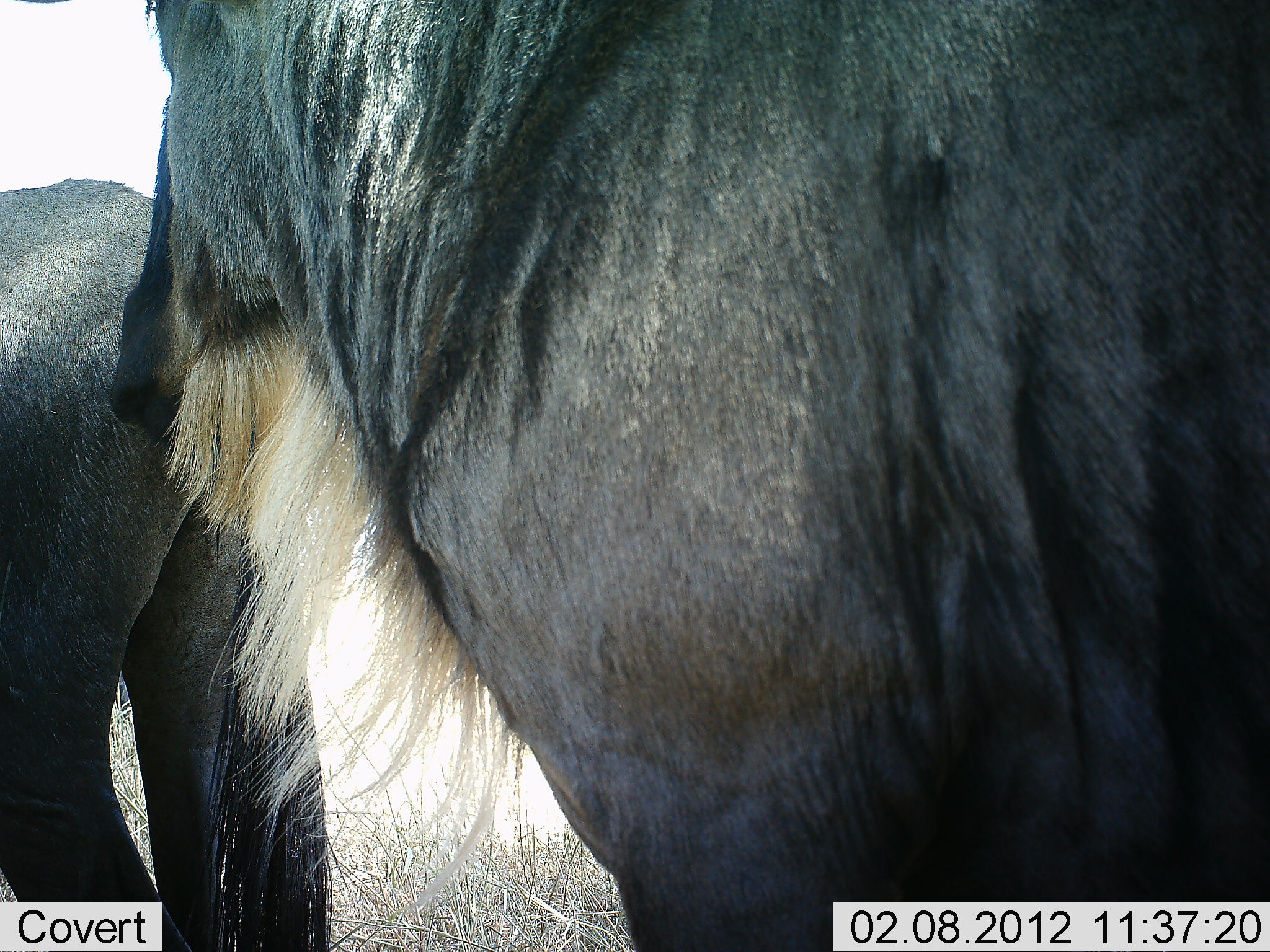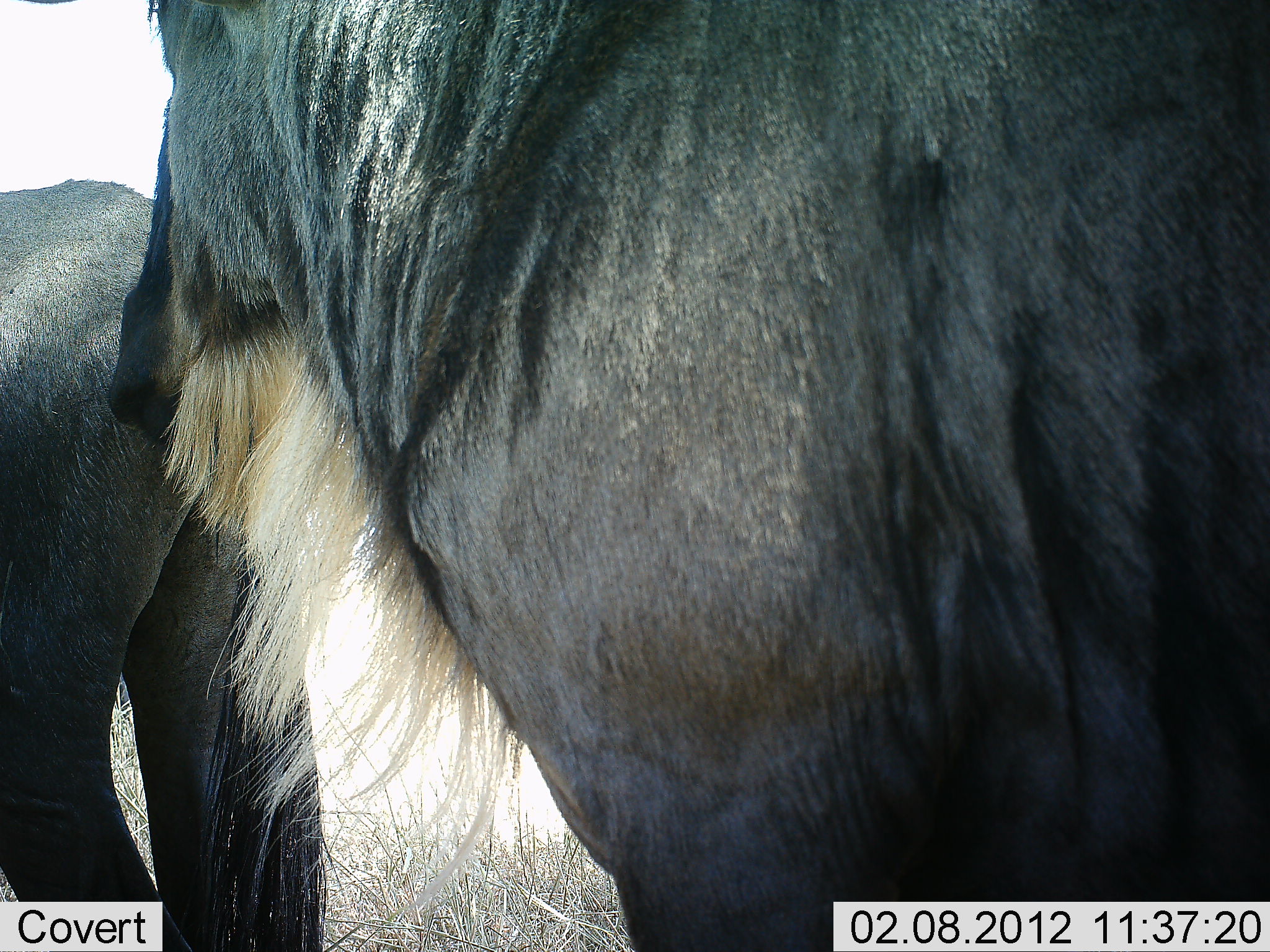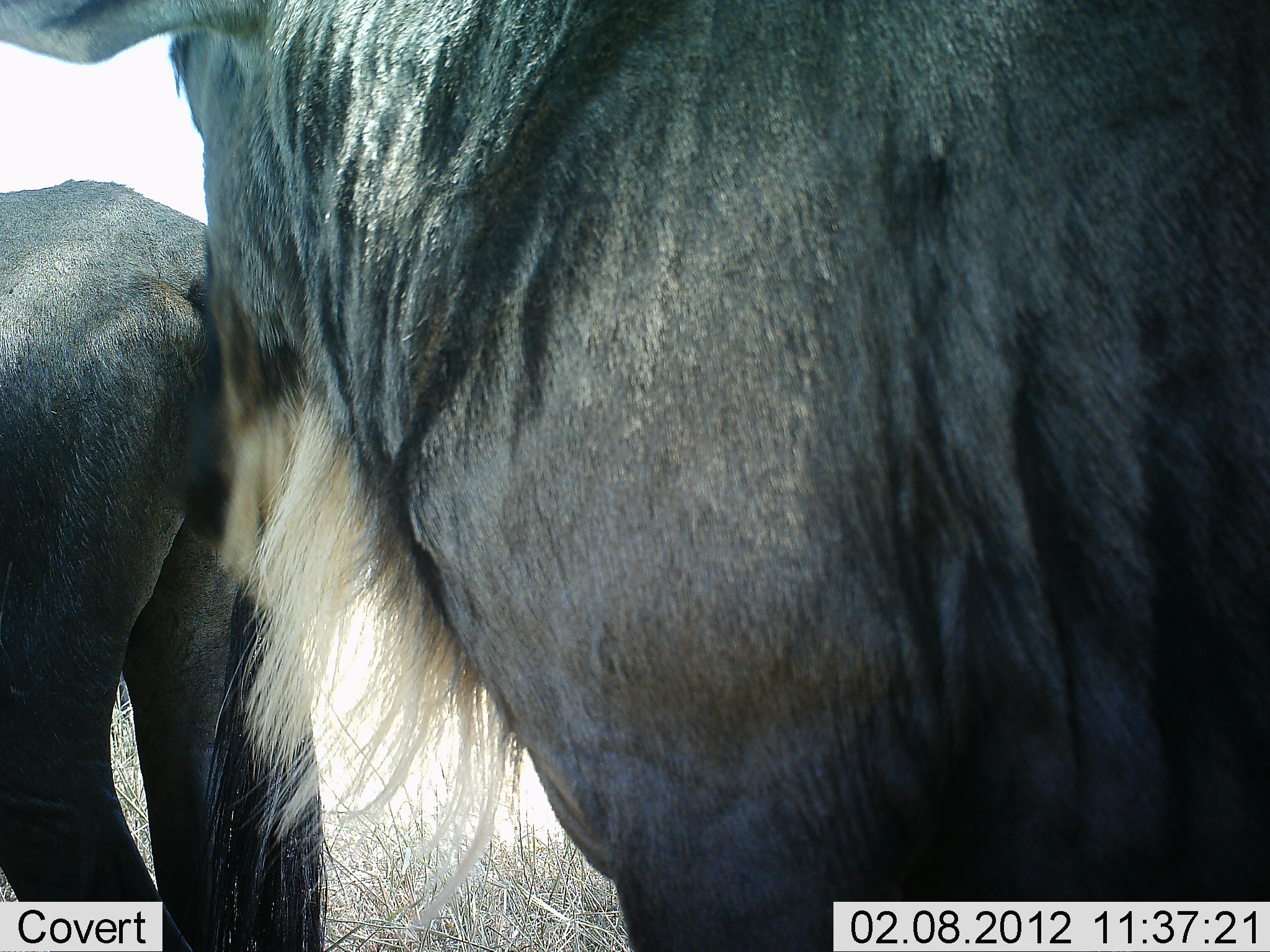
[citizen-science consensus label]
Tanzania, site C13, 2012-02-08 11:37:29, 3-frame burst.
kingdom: Animalia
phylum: Chordata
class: Mammalia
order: Artiodactyla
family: Bovidae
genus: Connochaetes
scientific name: Connochaetes taurinus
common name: blue wildebeest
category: wildebeest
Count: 2.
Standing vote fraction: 100%.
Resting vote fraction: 0%.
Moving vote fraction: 0%.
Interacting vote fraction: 0%.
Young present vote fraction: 0%.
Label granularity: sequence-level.